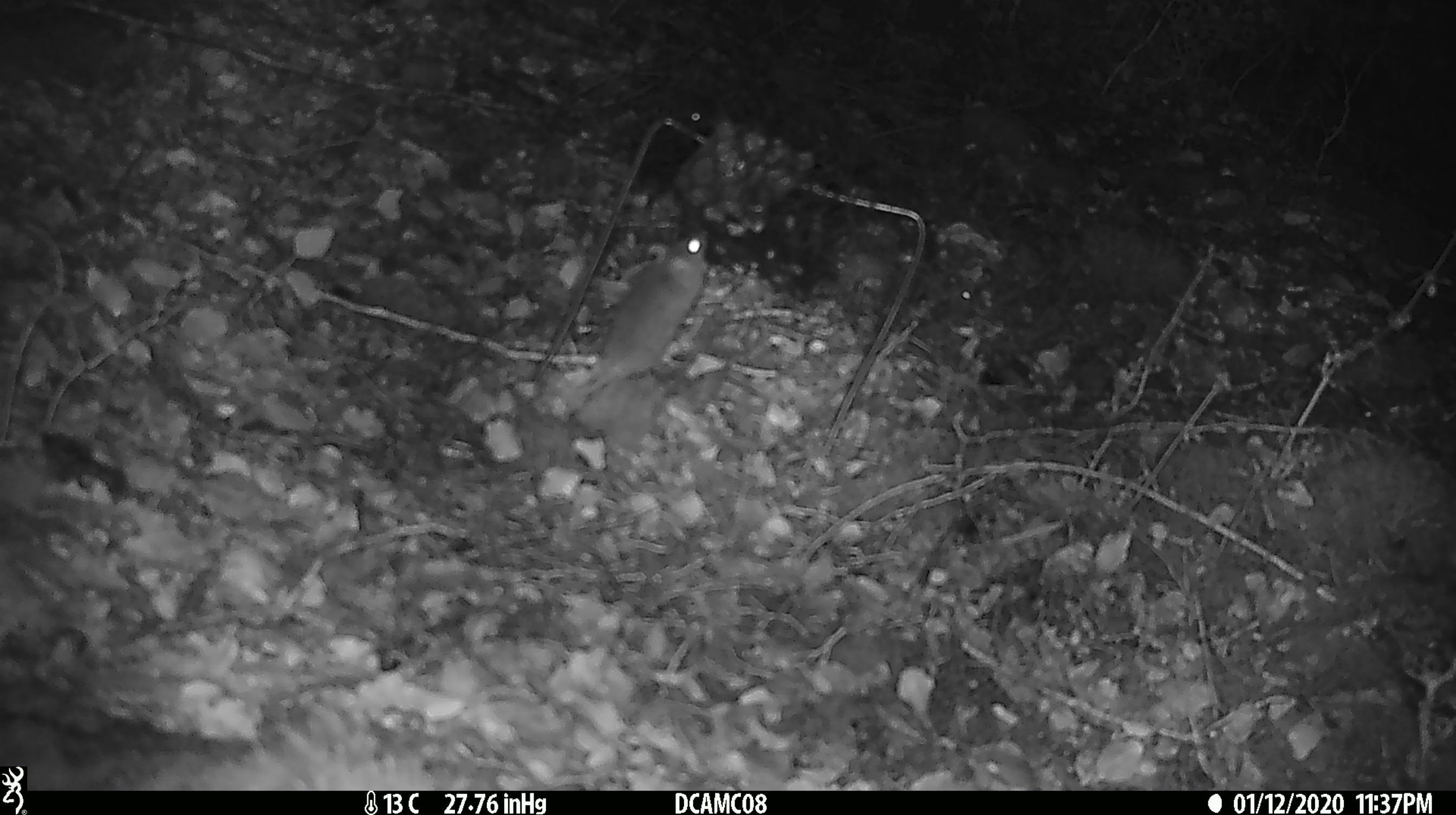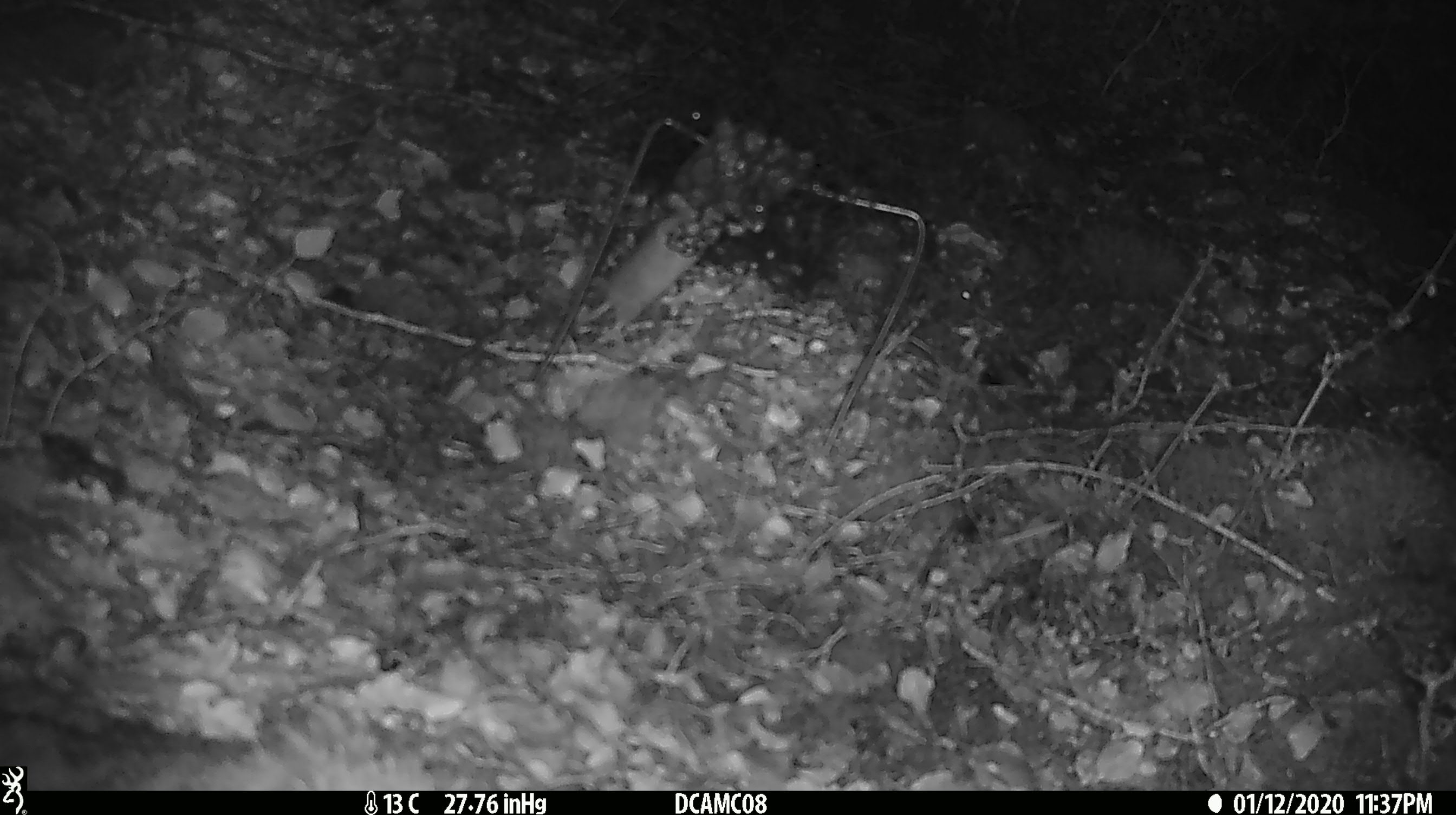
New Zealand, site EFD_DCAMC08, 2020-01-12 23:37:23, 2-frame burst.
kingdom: Animalia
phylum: Chordata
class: Mammalia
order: Rodentia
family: Muridae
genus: Mus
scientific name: Mus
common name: mouse